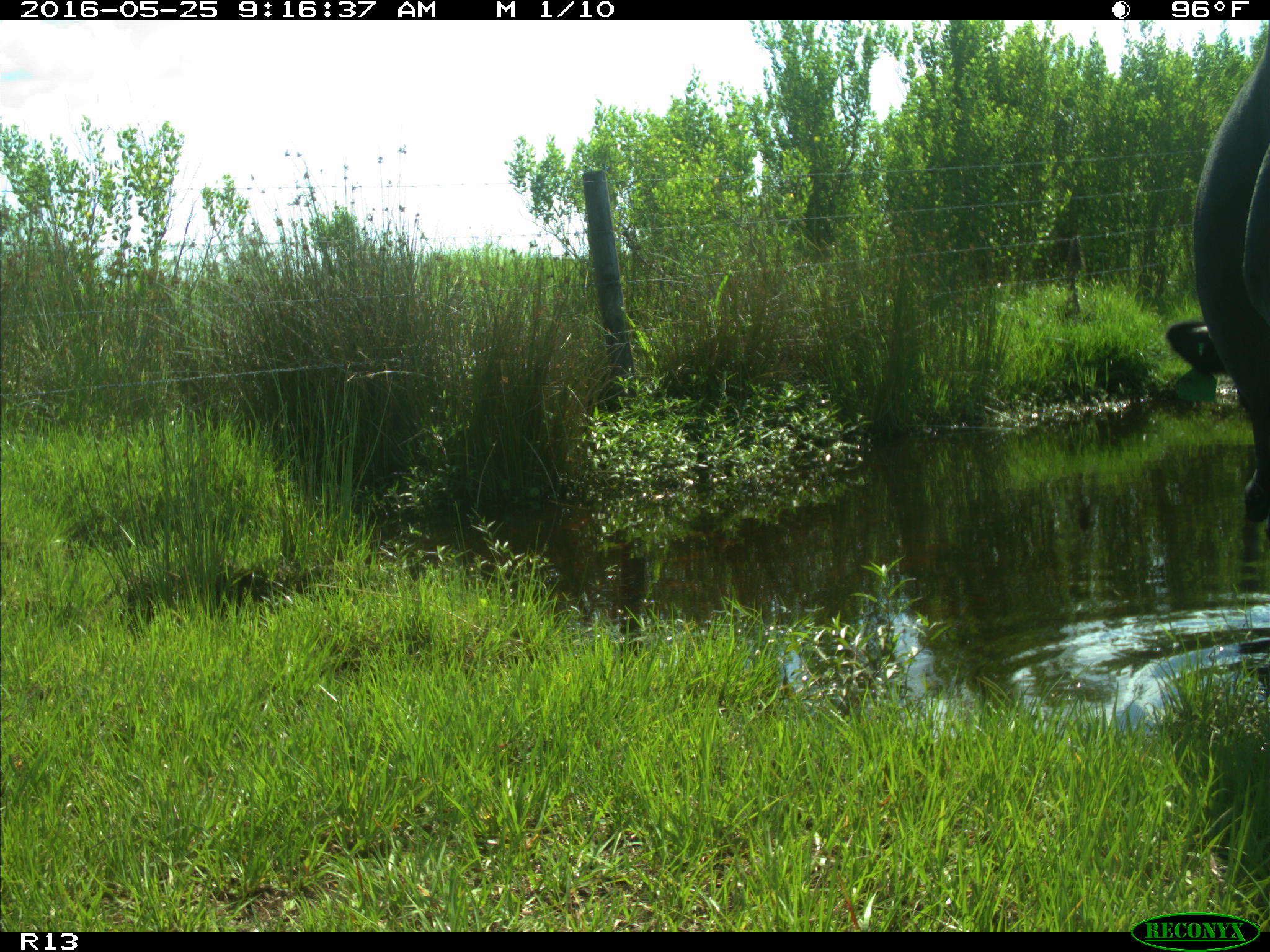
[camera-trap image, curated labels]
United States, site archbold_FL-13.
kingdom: Animalia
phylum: Chordata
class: Mammalia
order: Artiodactyla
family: Bovidae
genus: Bos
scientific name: Bos taurus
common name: domestic cow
Bos taurus (domestic cow).